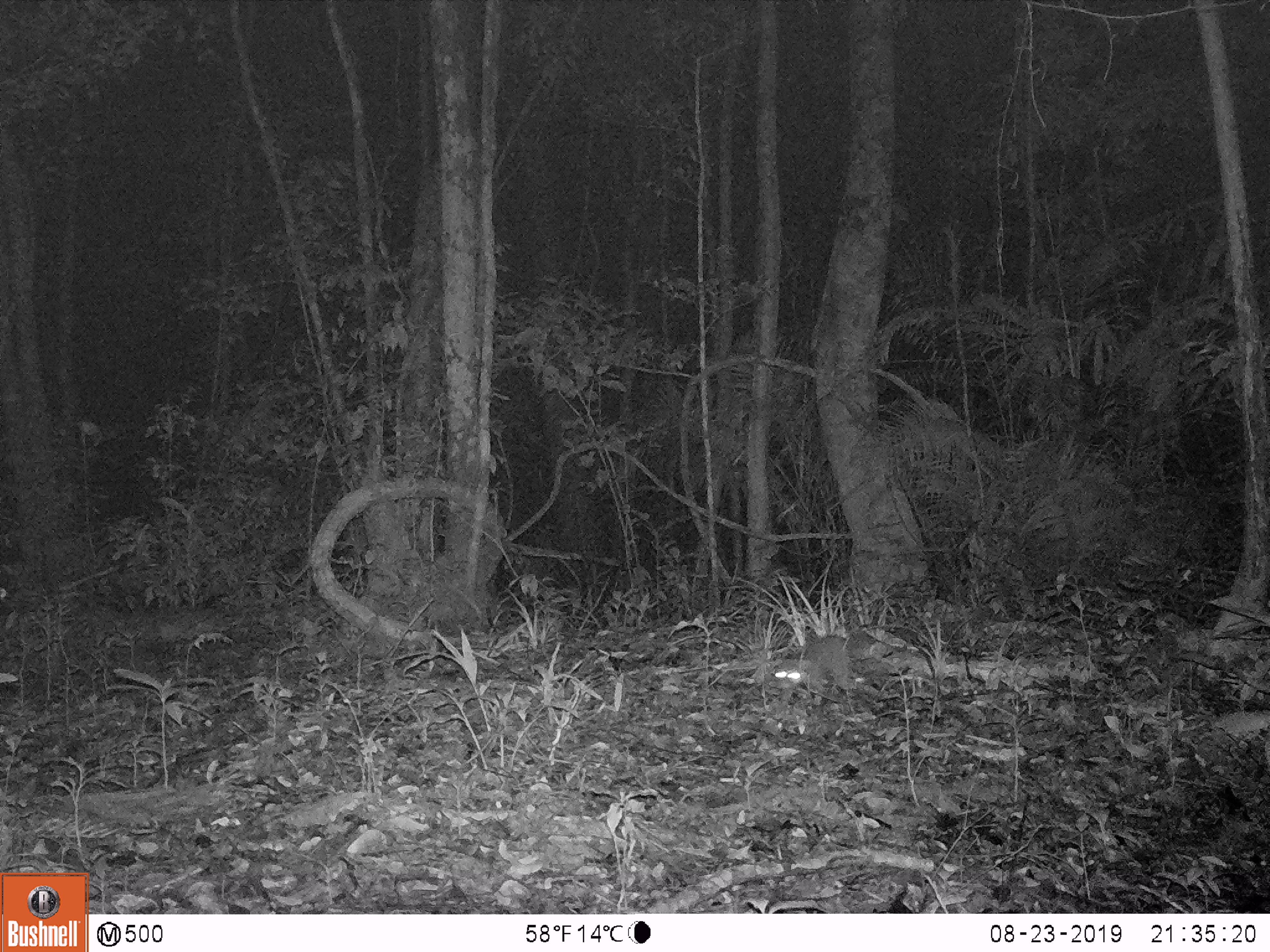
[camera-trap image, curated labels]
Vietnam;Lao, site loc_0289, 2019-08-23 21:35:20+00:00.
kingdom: Animalia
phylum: Chordata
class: Mammalia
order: Carnivora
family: Mustelidae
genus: Melogale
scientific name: Melogale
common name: ferret badger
Ferret badger (Melogale). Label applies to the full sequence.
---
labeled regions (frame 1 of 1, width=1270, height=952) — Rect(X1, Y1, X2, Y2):
ferret badger: Rect(774, 635, 857, 716)